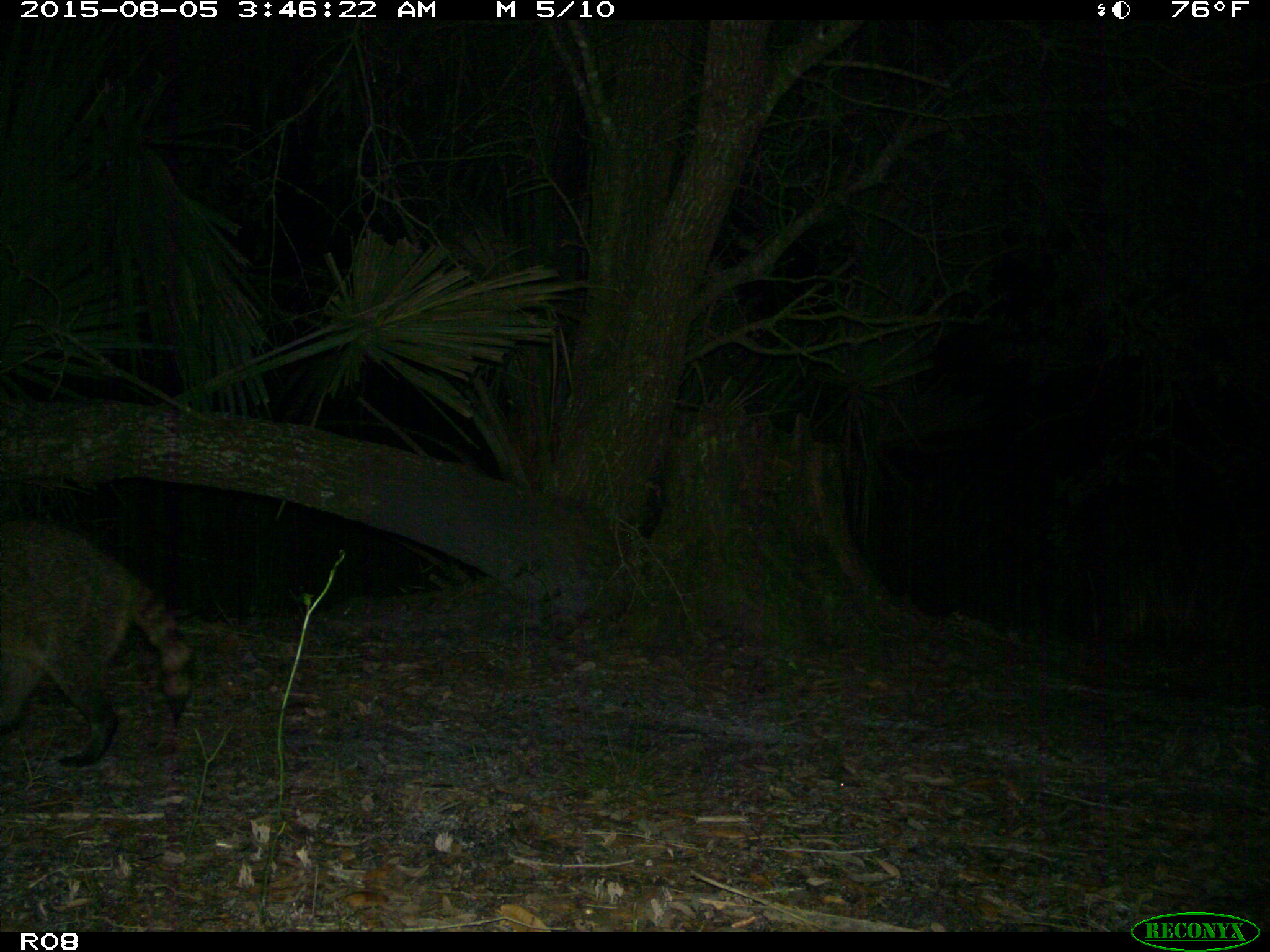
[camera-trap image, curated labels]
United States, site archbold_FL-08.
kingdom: Animalia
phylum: Chordata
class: Mammalia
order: Carnivora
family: Procyonidae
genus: Procyon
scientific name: Procyon lotor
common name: common raccoon